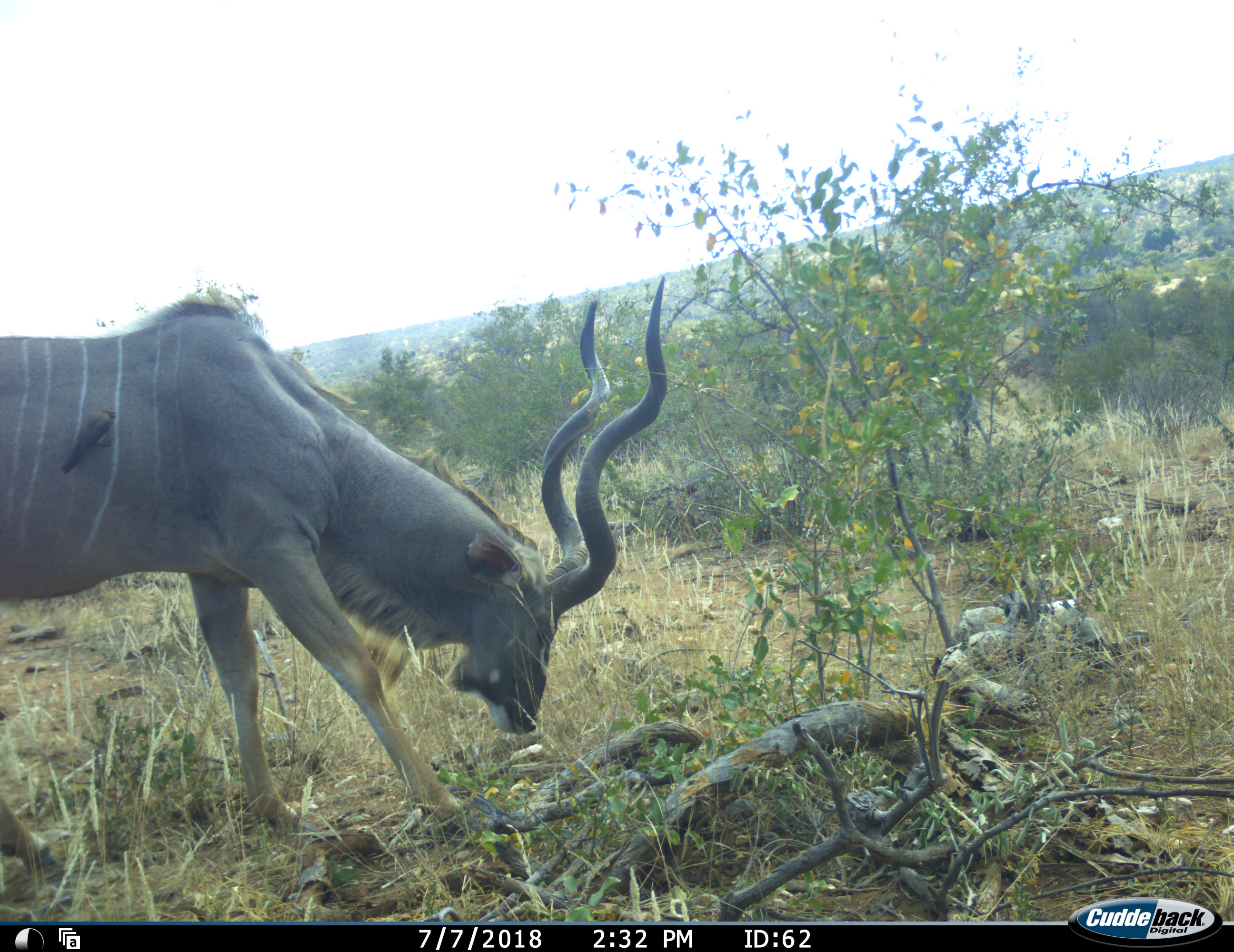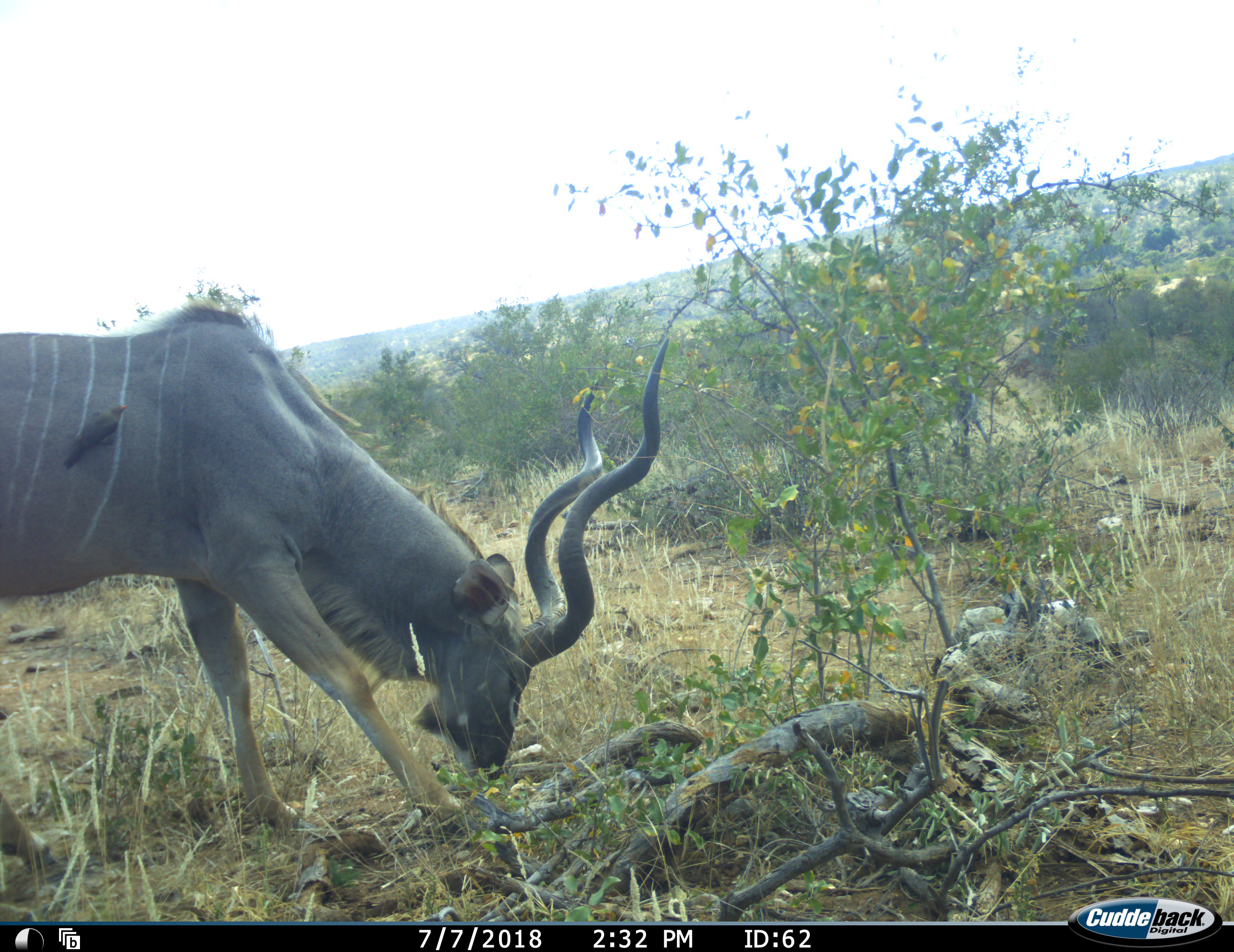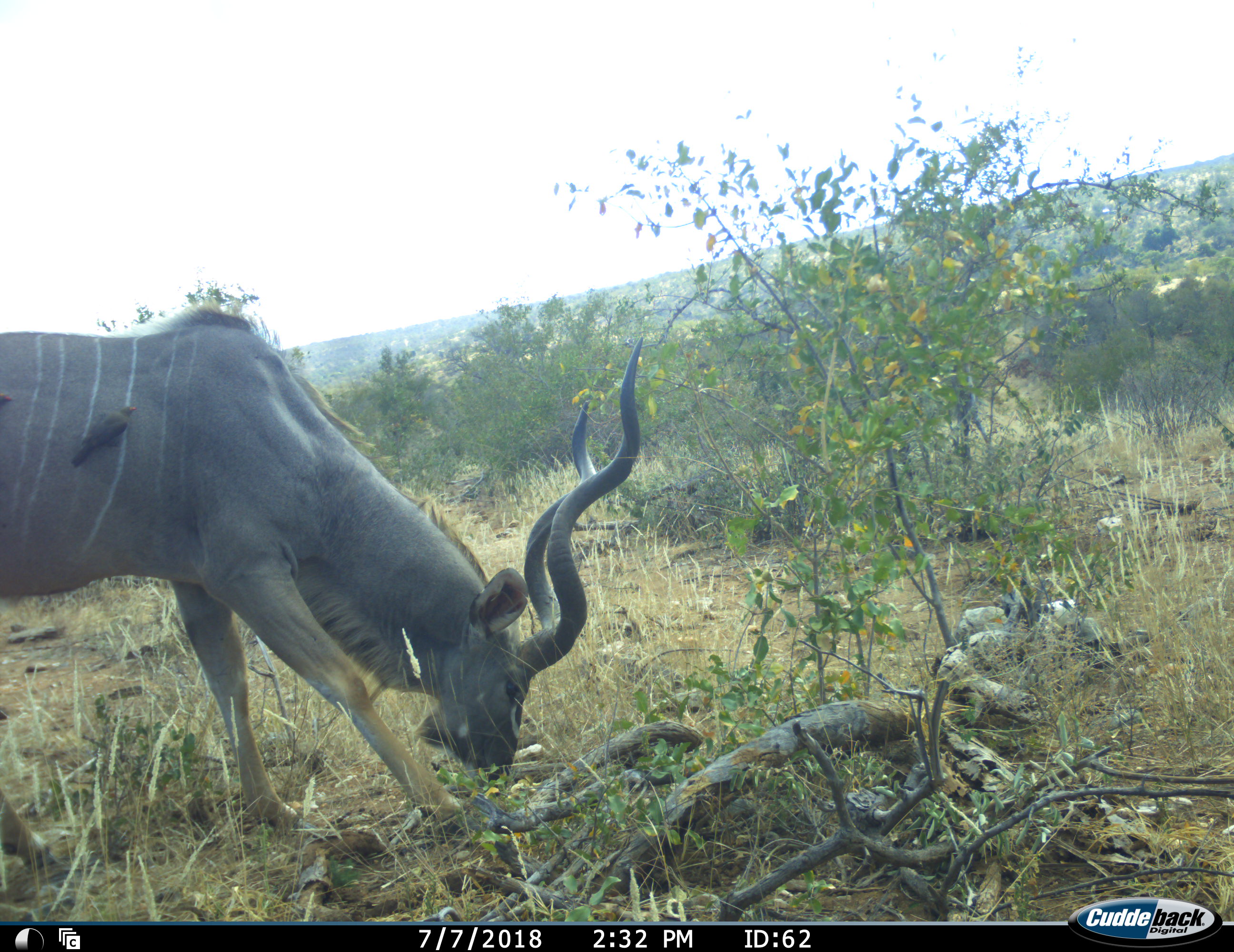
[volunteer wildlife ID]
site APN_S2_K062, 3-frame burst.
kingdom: Animalia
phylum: Chordata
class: Aves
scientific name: Aves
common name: bird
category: birdother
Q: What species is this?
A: Birdother (bird) (Aves).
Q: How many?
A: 1.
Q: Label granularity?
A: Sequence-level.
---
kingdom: Animalia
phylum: Chordata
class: Mammalia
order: Artiodactyla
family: Bovidae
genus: Tragelaphus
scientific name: Tragelaphus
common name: kudu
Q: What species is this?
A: Kudu (Tragelaphus).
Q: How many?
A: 1.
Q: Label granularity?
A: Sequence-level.